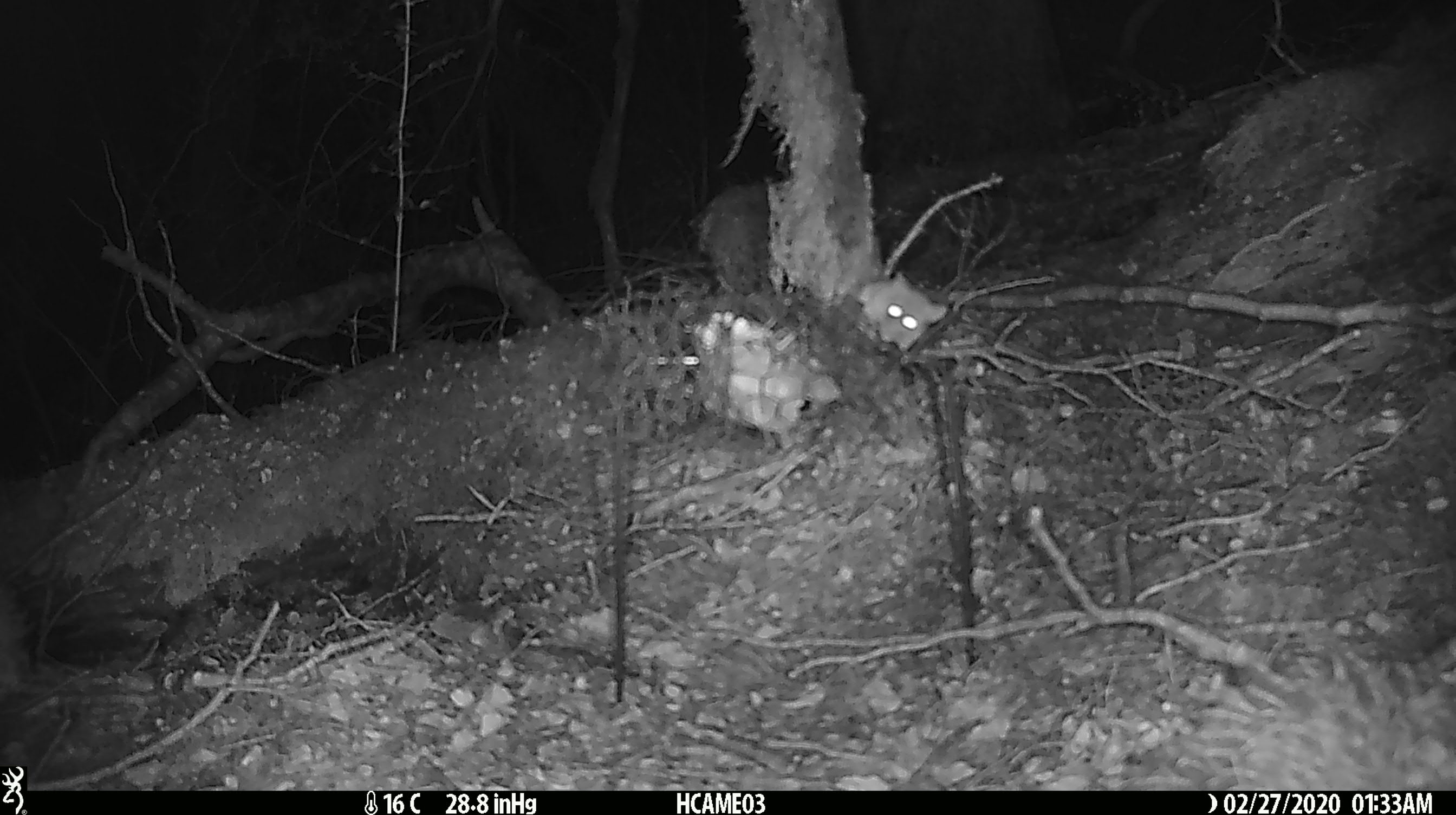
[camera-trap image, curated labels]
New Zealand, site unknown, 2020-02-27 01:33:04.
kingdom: Animalia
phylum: Chordata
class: Mammalia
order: Rodentia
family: Muridae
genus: Mus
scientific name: Mus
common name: mouse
Mouse (Mus).